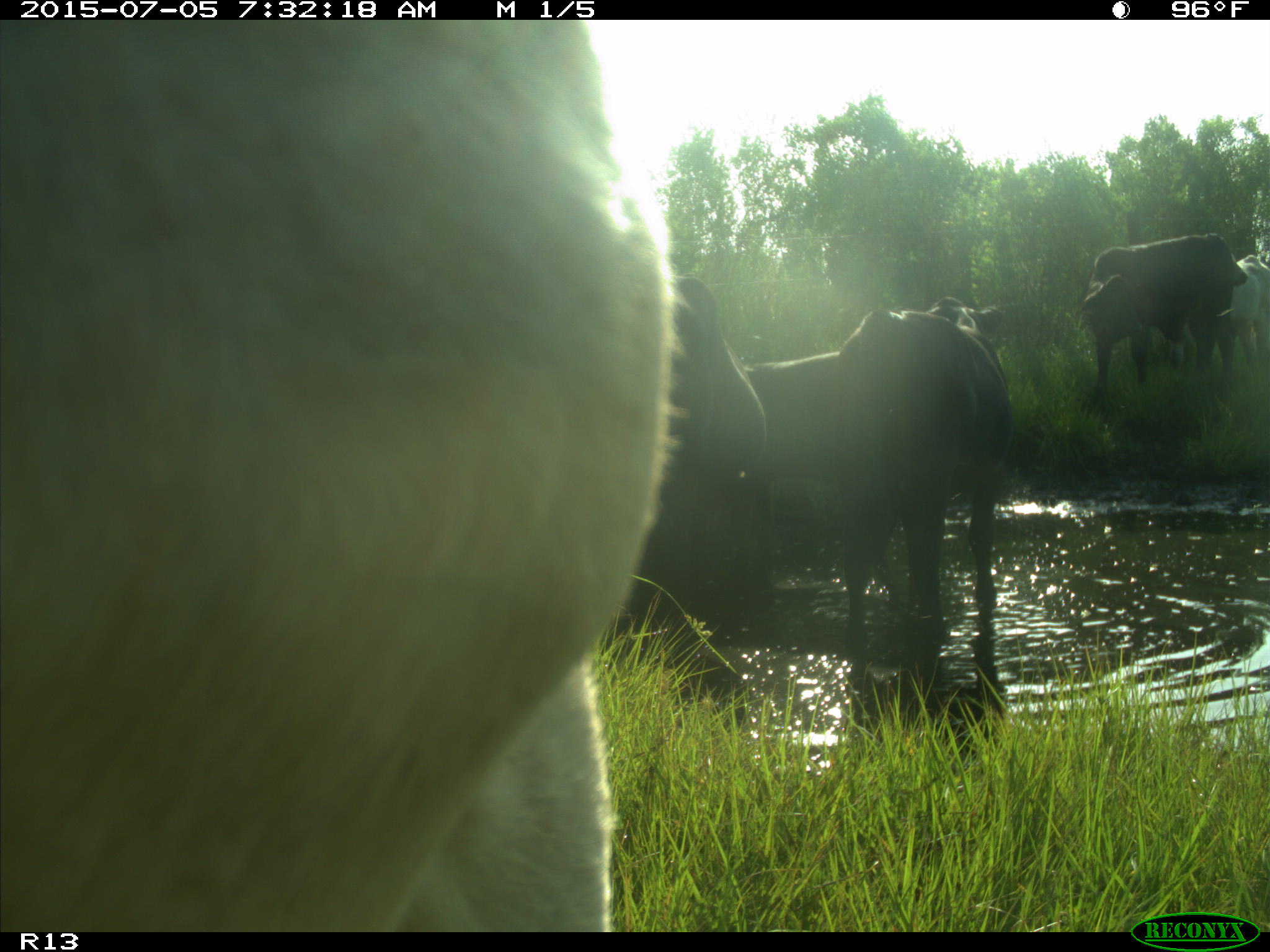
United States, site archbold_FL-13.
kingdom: Animalia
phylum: Chordata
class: Mammalia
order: Artiodactyla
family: Bovidae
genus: Bos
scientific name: Bos taurus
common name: domestic cow